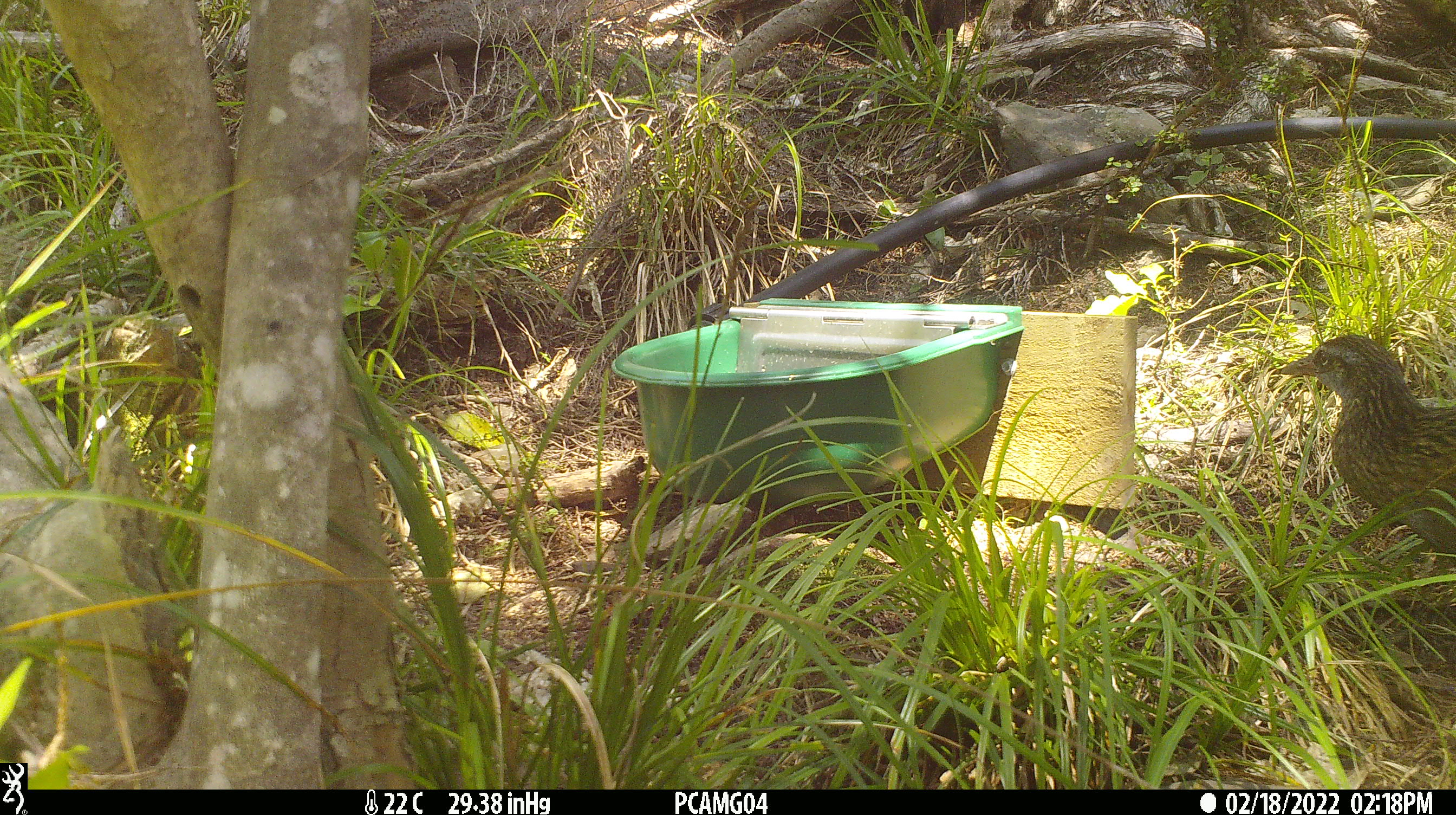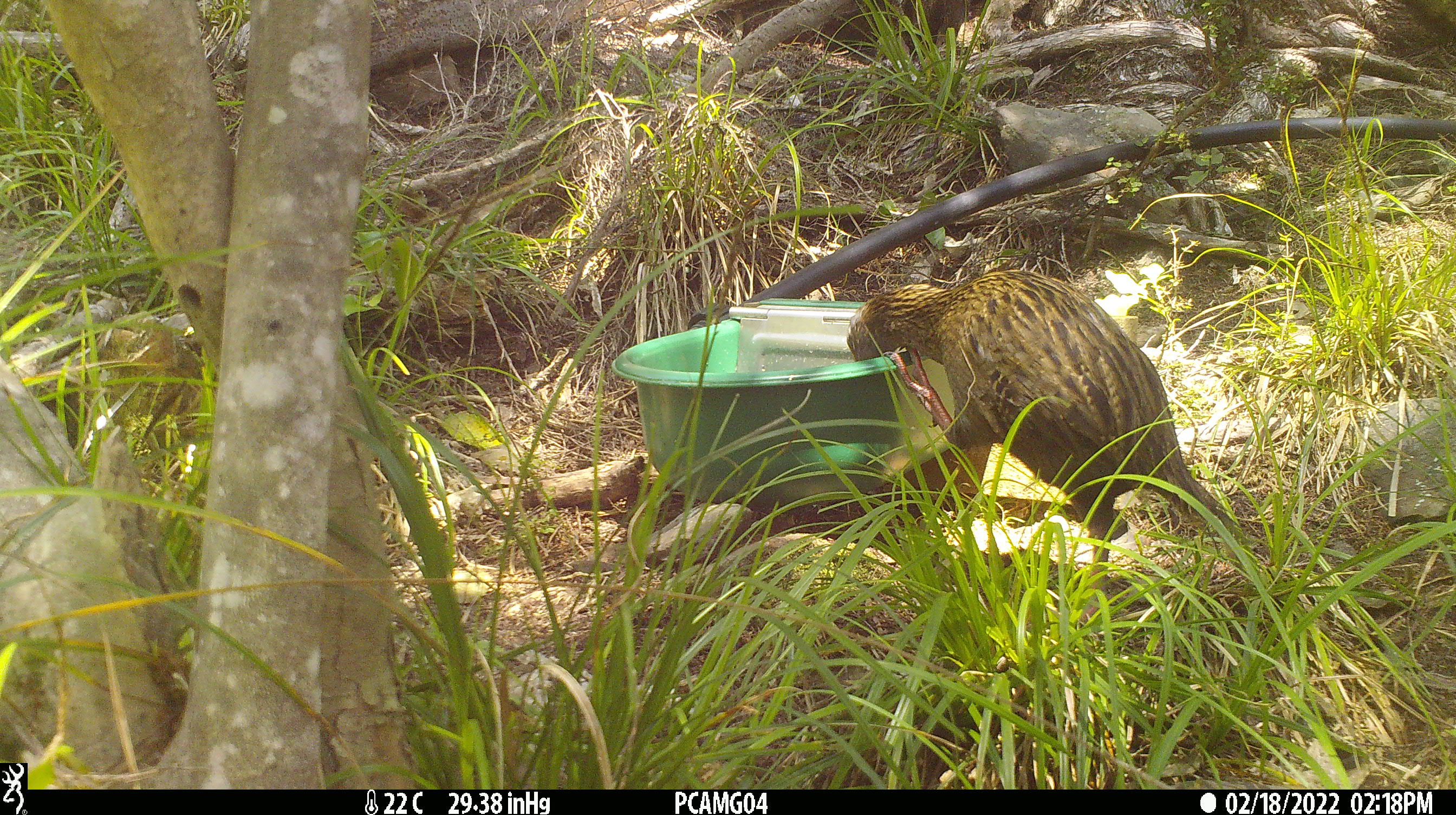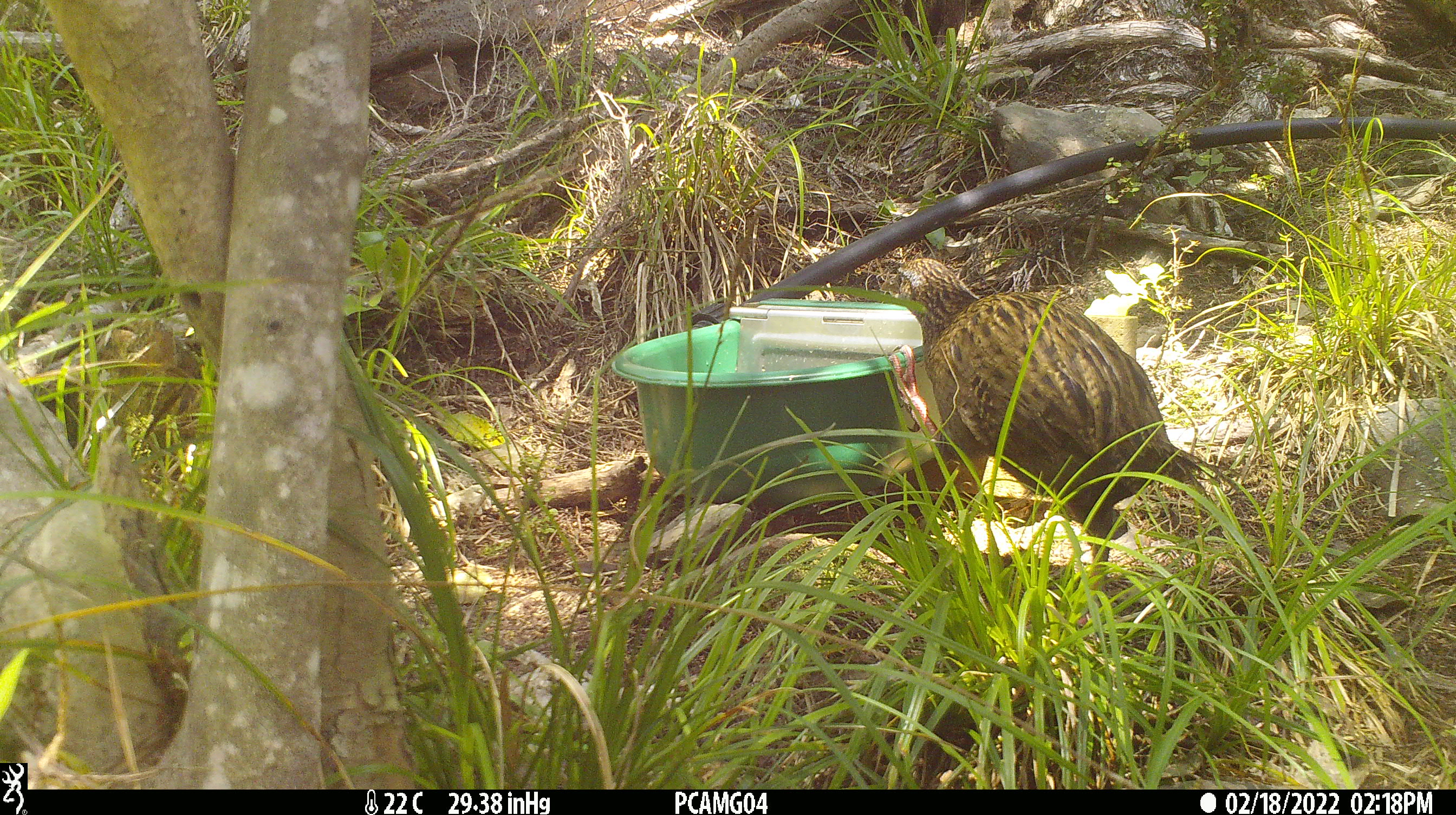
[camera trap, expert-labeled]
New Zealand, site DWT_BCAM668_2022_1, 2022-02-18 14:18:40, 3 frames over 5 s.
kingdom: Animalia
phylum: Chordata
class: Aves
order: Gruiformes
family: Rallidae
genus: Gallirallus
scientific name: Gallirallus australis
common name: weka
Weka (Gallirallus australis).